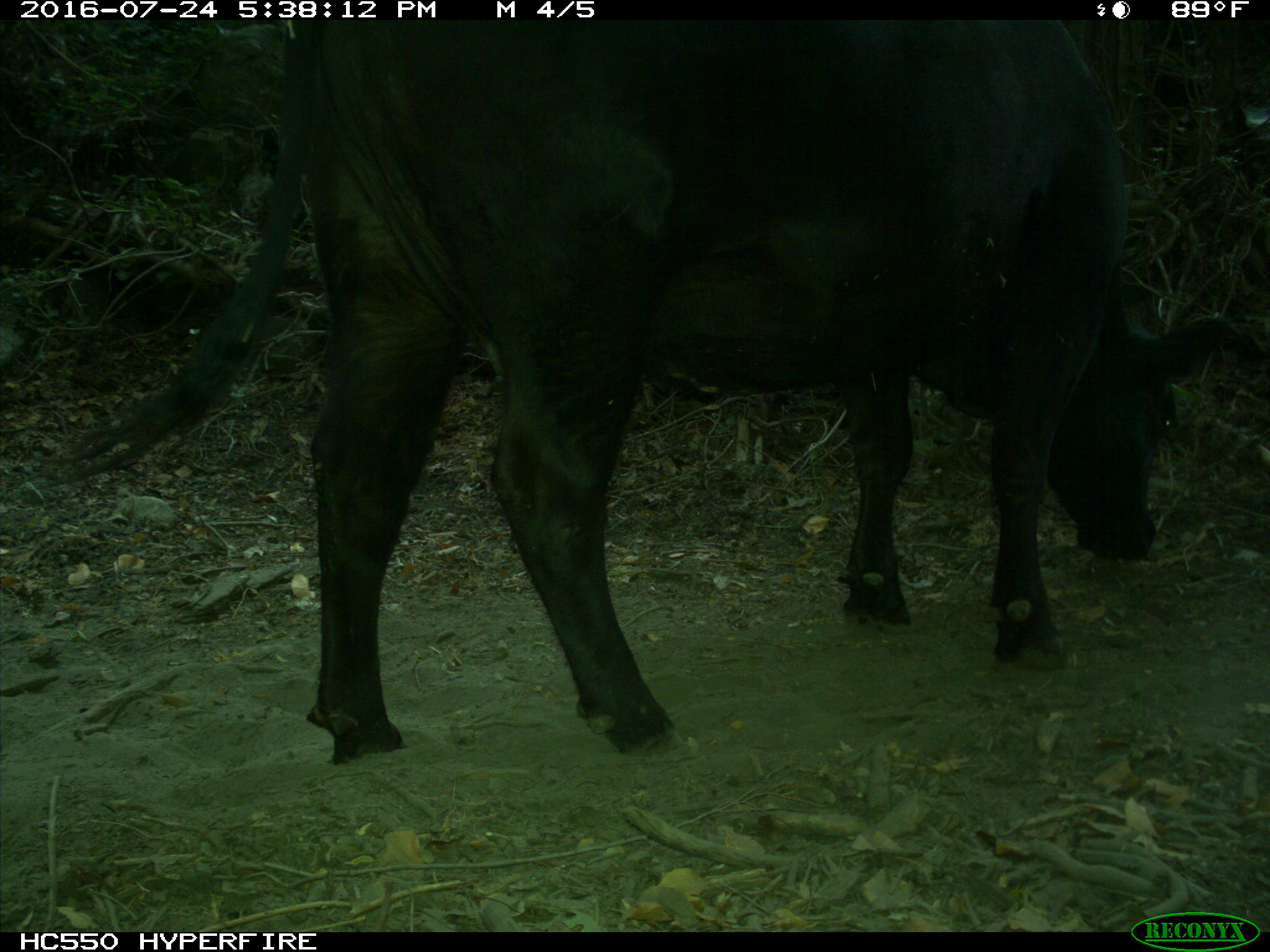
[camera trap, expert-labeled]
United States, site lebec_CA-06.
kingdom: Animalia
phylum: Chordata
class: Mammalia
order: Artiodactyla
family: Bovidae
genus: Bos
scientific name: Bos taurus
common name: domestic cow